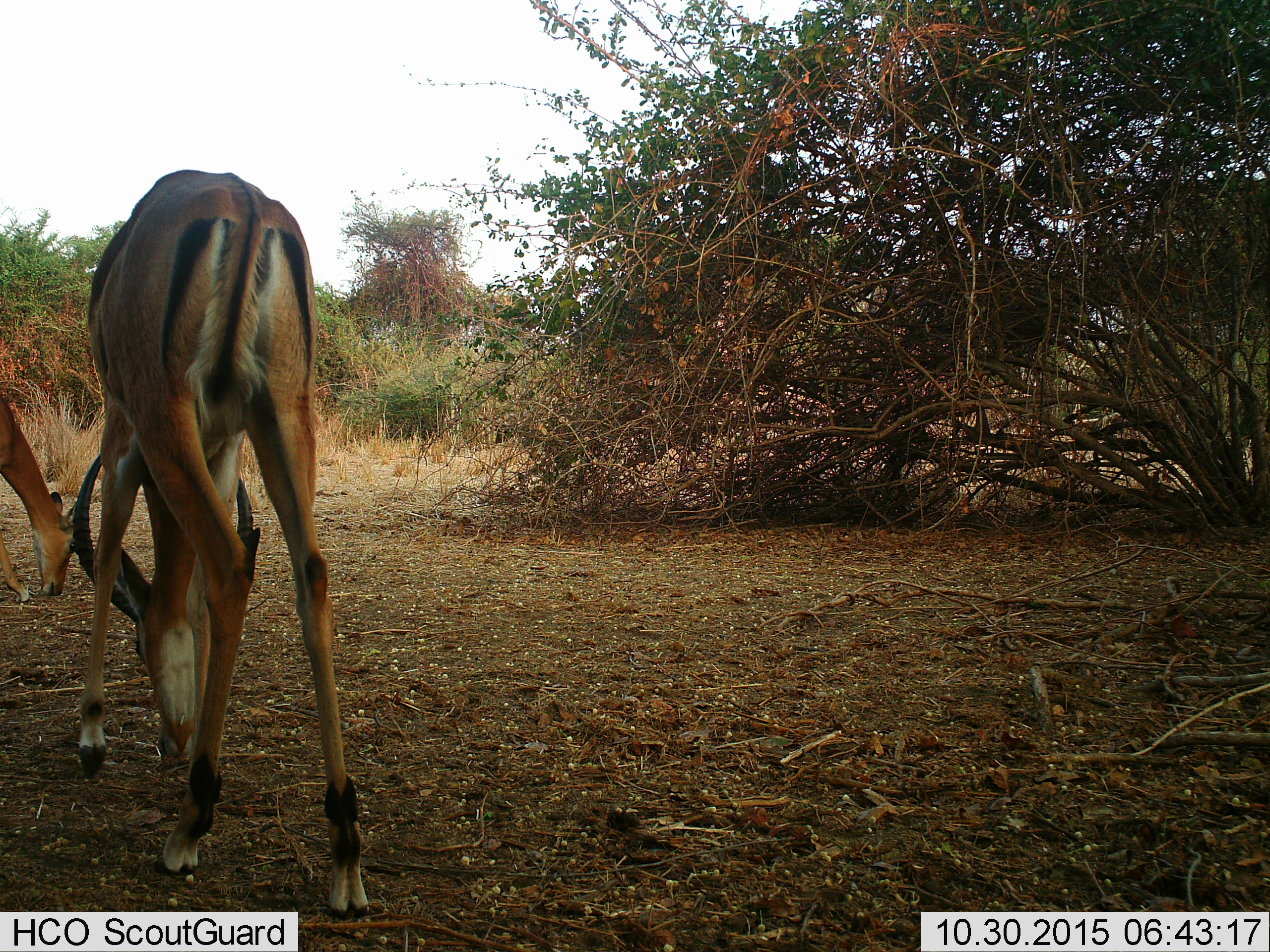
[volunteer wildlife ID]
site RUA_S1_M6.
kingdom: Animalia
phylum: Chordata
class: Mammalia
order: Artiodactyla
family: Bovidae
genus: Aepyceros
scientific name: Aepyceros melampus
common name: impala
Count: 2.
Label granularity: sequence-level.